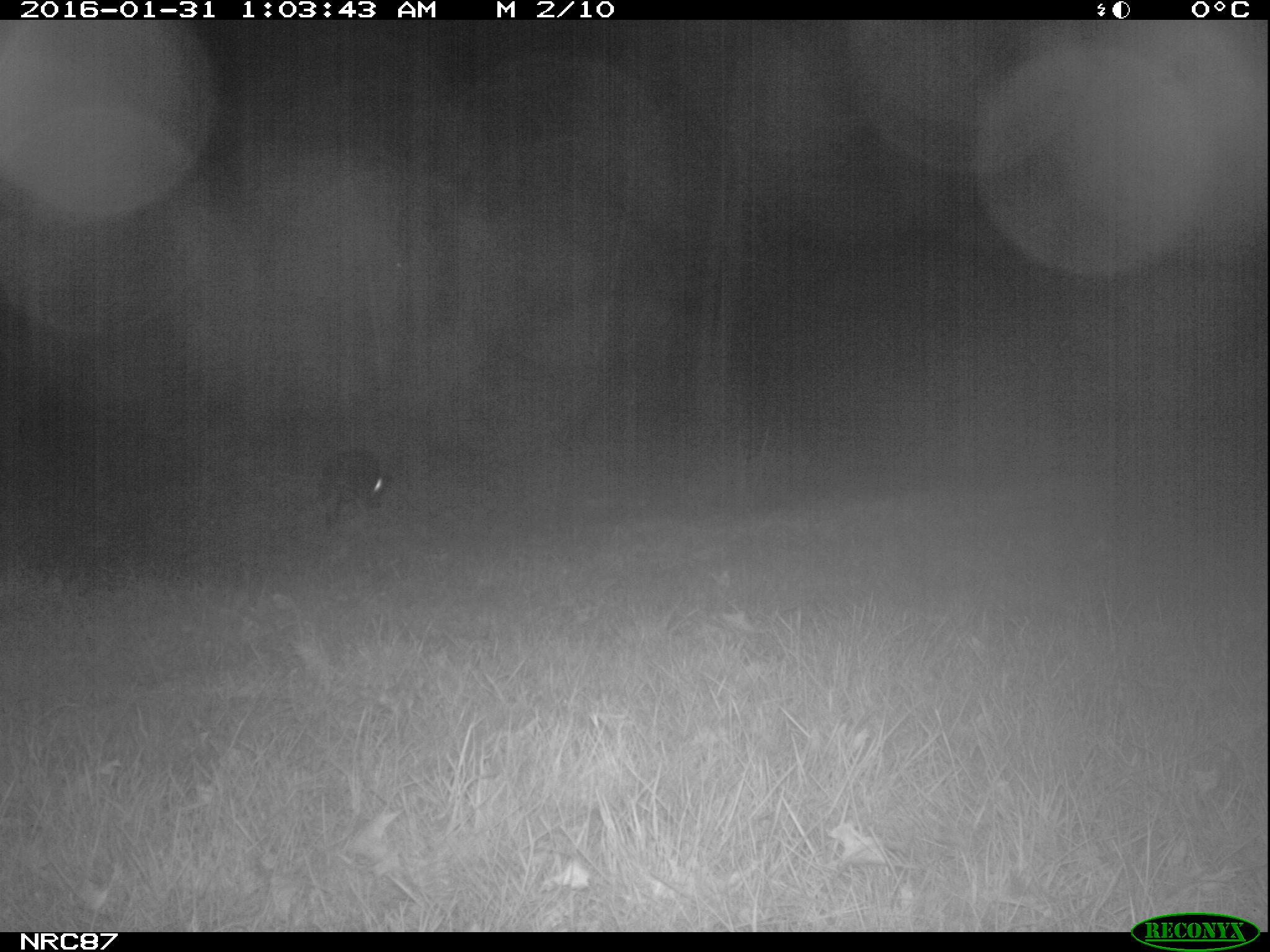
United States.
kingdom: Animalia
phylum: Chordata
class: Mammalia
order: Carnivora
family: Canidae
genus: Canis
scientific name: Canis familiaris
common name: domestic dog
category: Dog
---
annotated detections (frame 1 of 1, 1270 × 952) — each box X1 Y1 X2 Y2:
Dog: 302 442 398 530